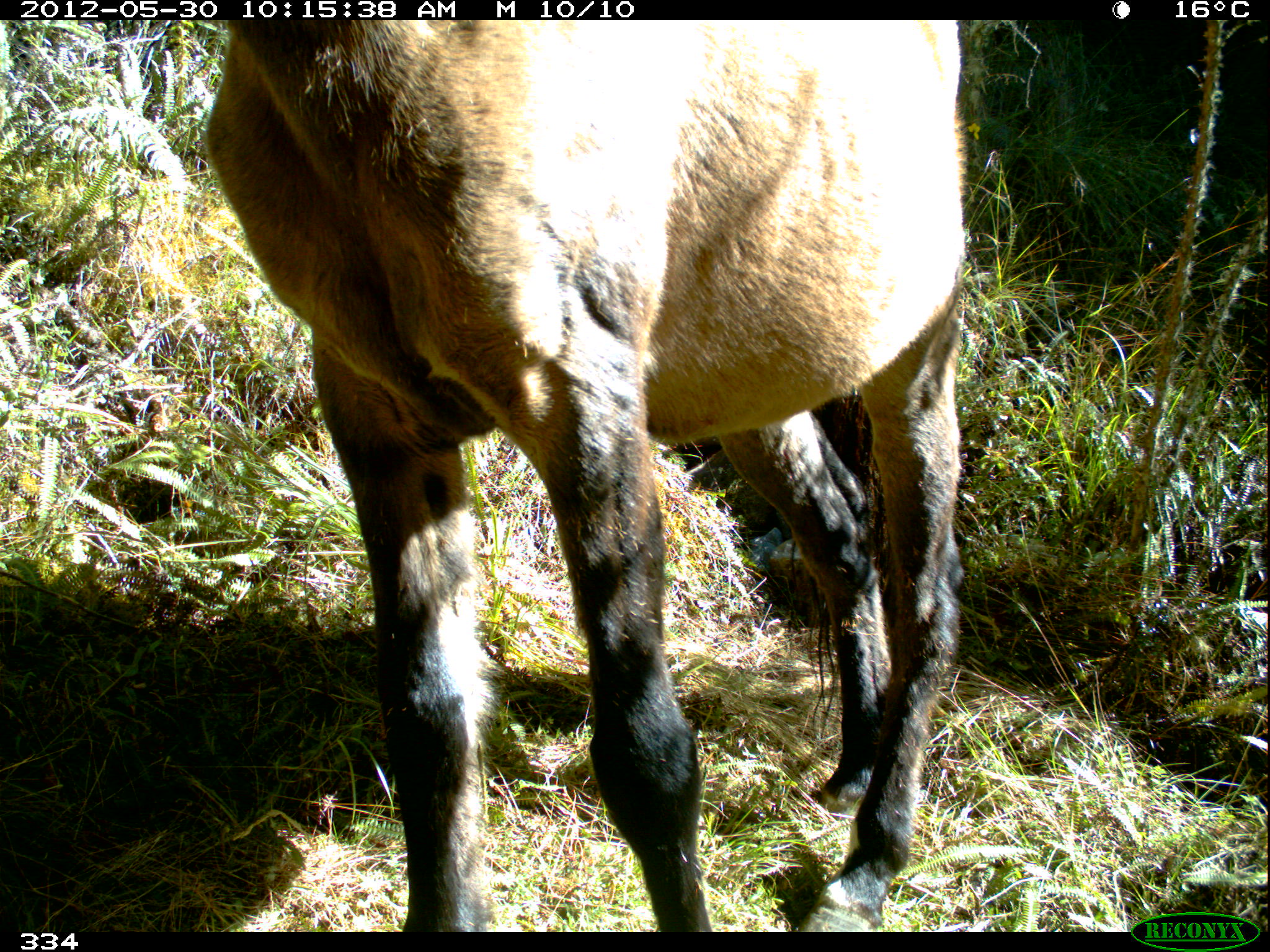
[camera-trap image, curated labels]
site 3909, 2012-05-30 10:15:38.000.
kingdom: Animalia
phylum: Chordata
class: Mammalia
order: Perissodactyla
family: Equidae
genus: Equus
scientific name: Equus caballus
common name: domestic horse